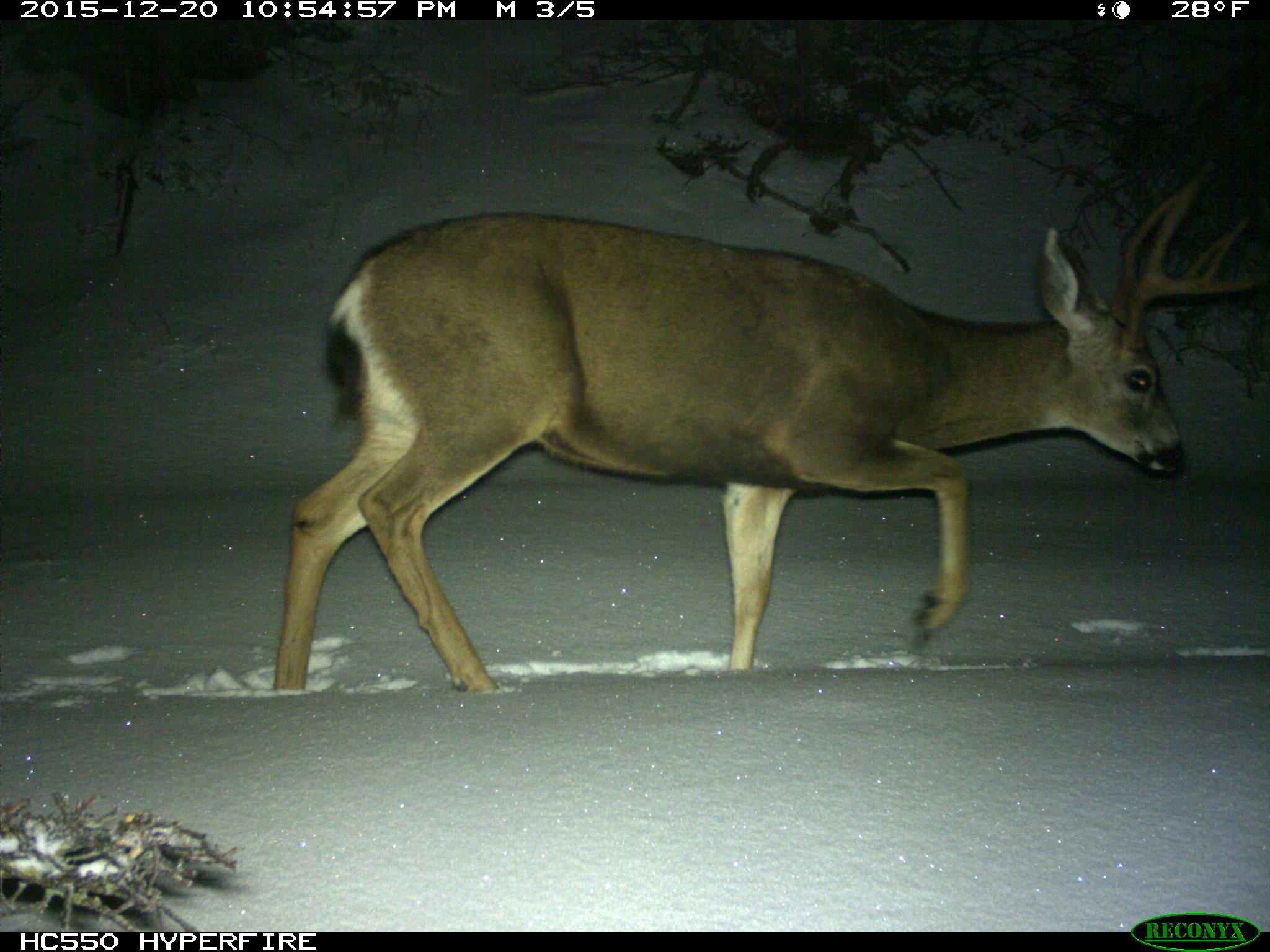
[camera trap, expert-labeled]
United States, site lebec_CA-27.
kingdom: Animalia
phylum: Chordata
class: Mammalia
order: Artiodactyla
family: Cervidae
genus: Odocoileus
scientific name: Odocoileus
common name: deer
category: unidentified deer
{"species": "unidentified deer (deer) (Odocoileus)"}